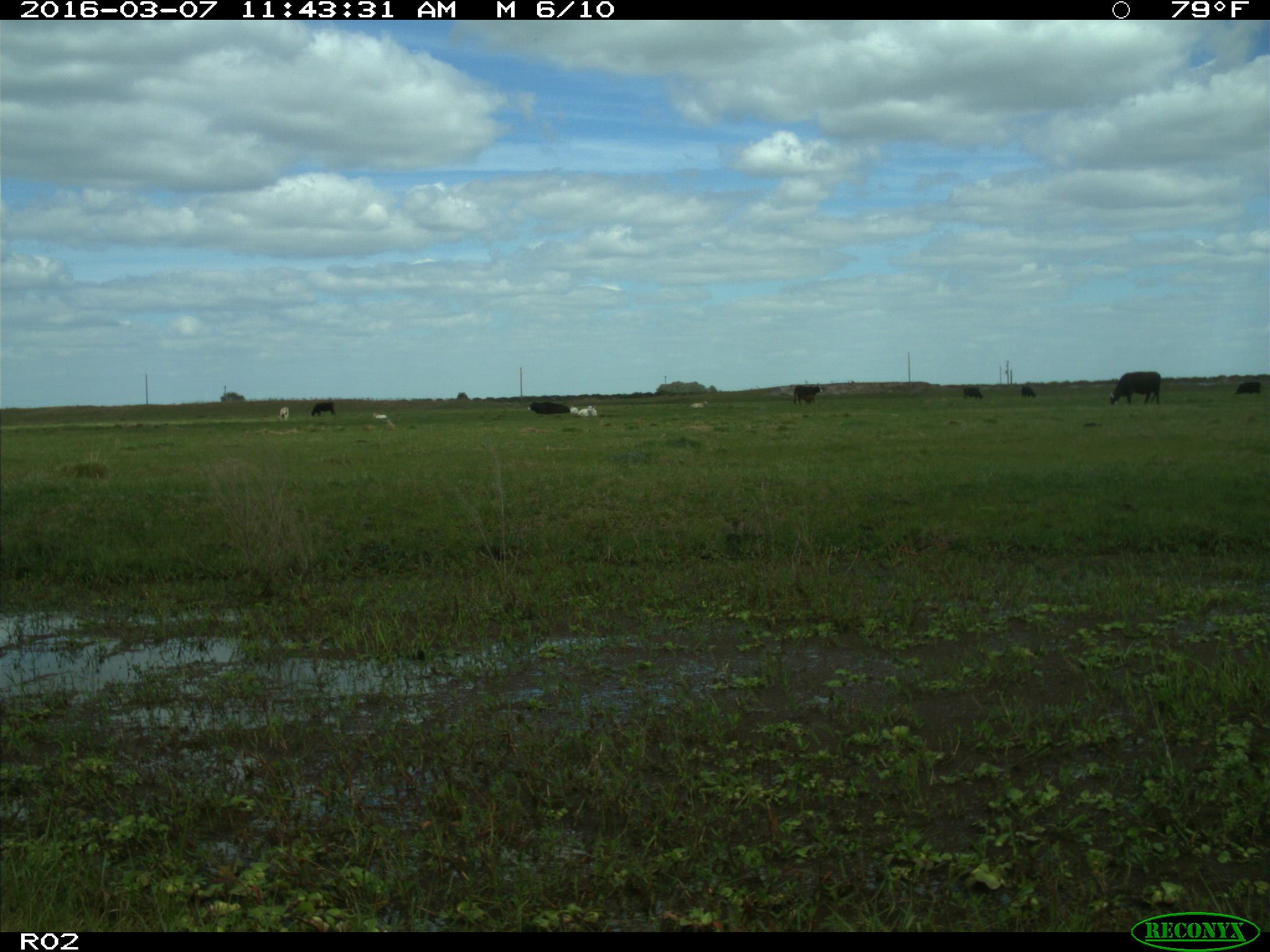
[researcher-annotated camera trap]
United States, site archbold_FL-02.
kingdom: Animalia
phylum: Chordata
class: Mammalia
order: Artiodactyla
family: Bovidae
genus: Bos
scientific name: Bos taurus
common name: domestic cow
Bos taurus (domestic cow).